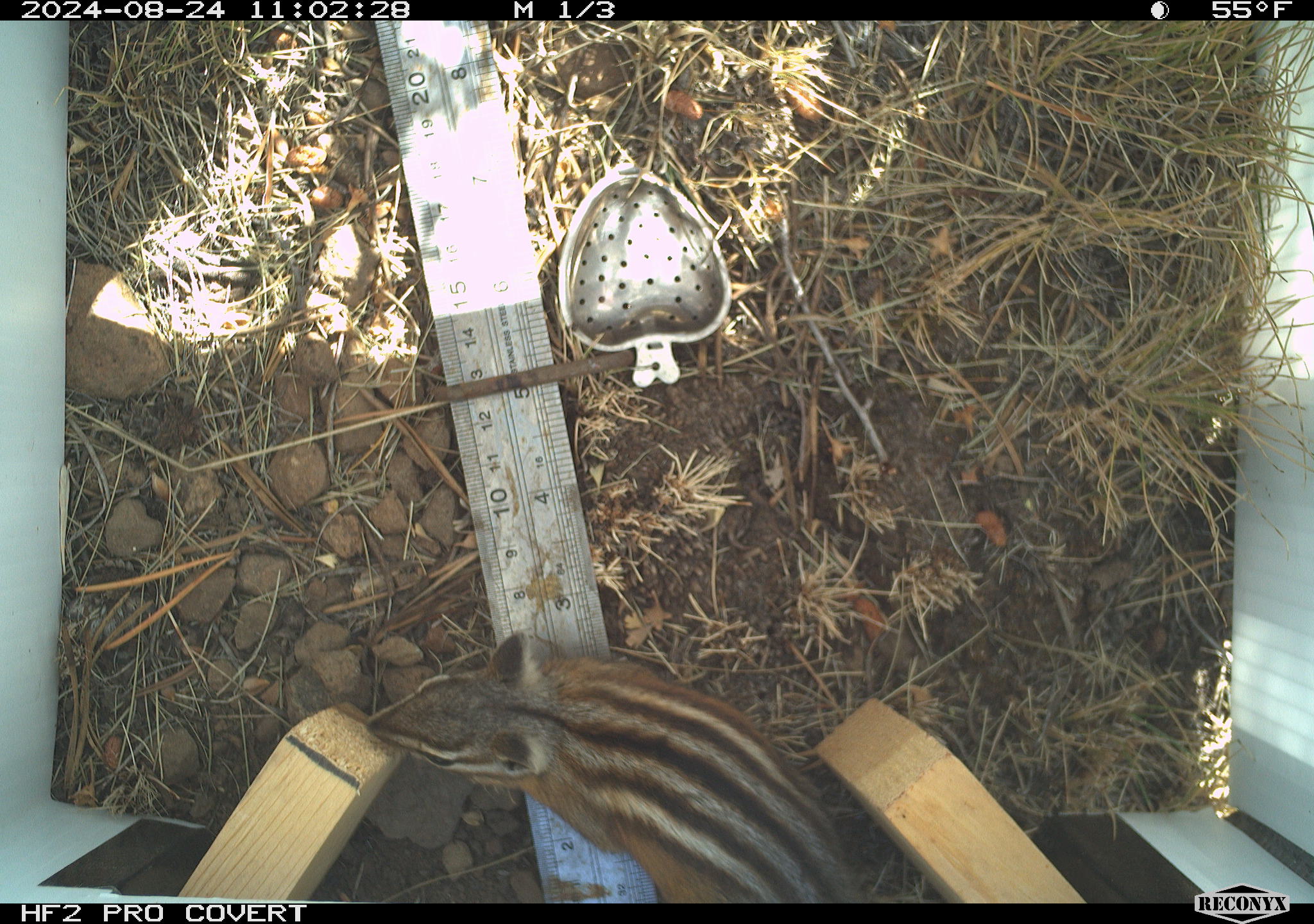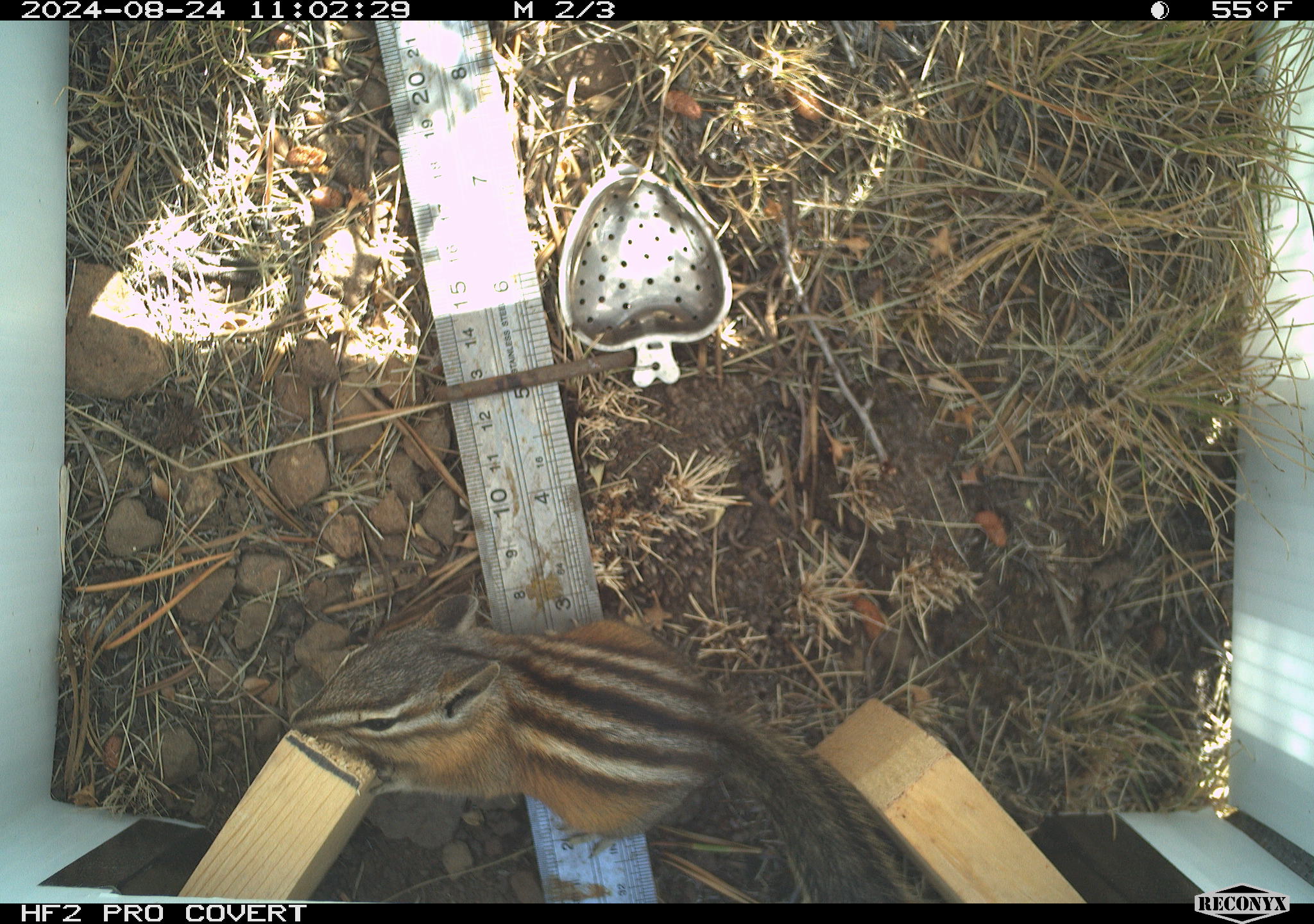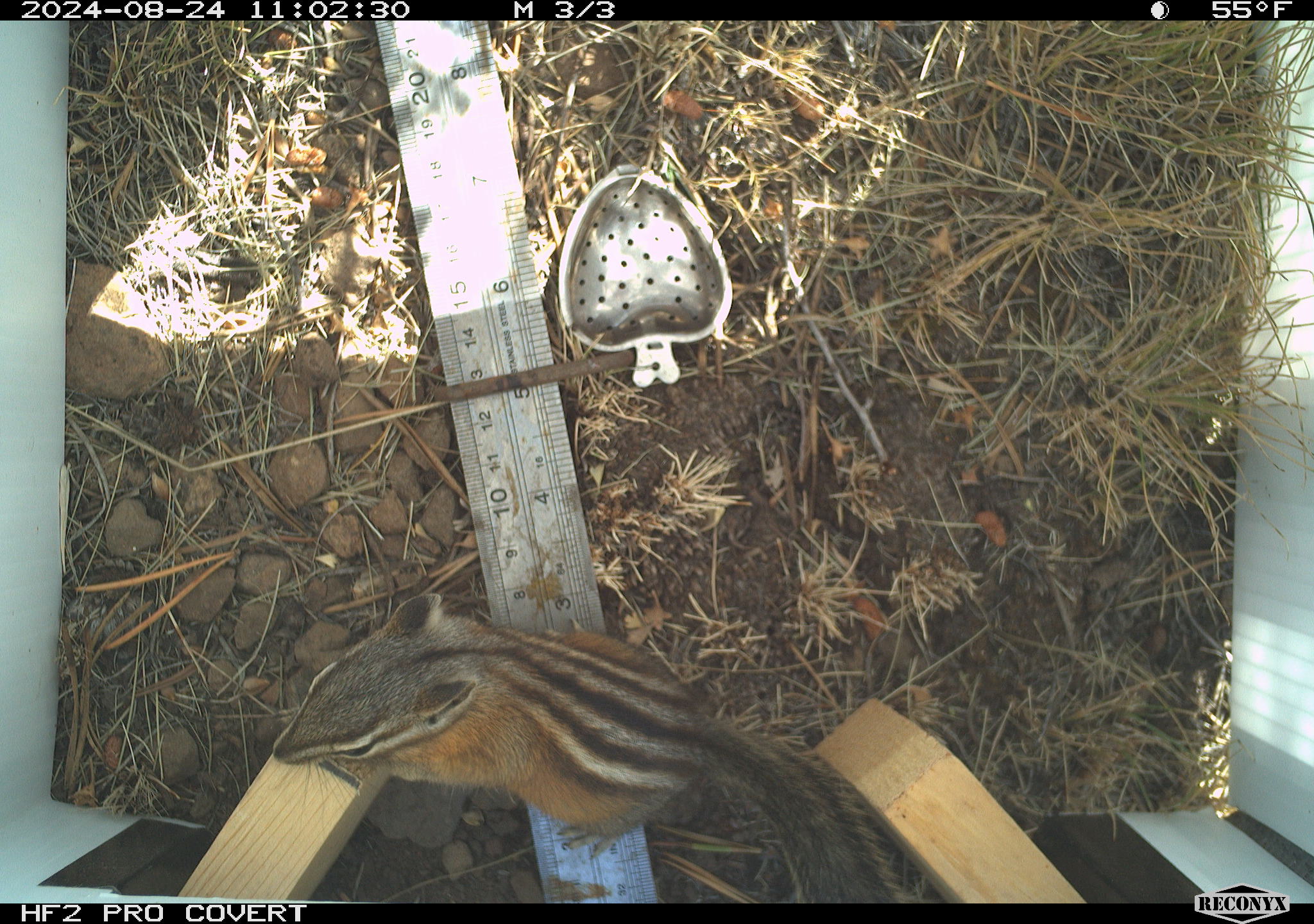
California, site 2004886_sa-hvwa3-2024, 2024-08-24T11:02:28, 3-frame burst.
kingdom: Animalia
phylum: Chordata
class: Mammalia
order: Rodentia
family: Sciuridae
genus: Neotamias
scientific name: Neotamias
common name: western chipmunks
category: neotamias species